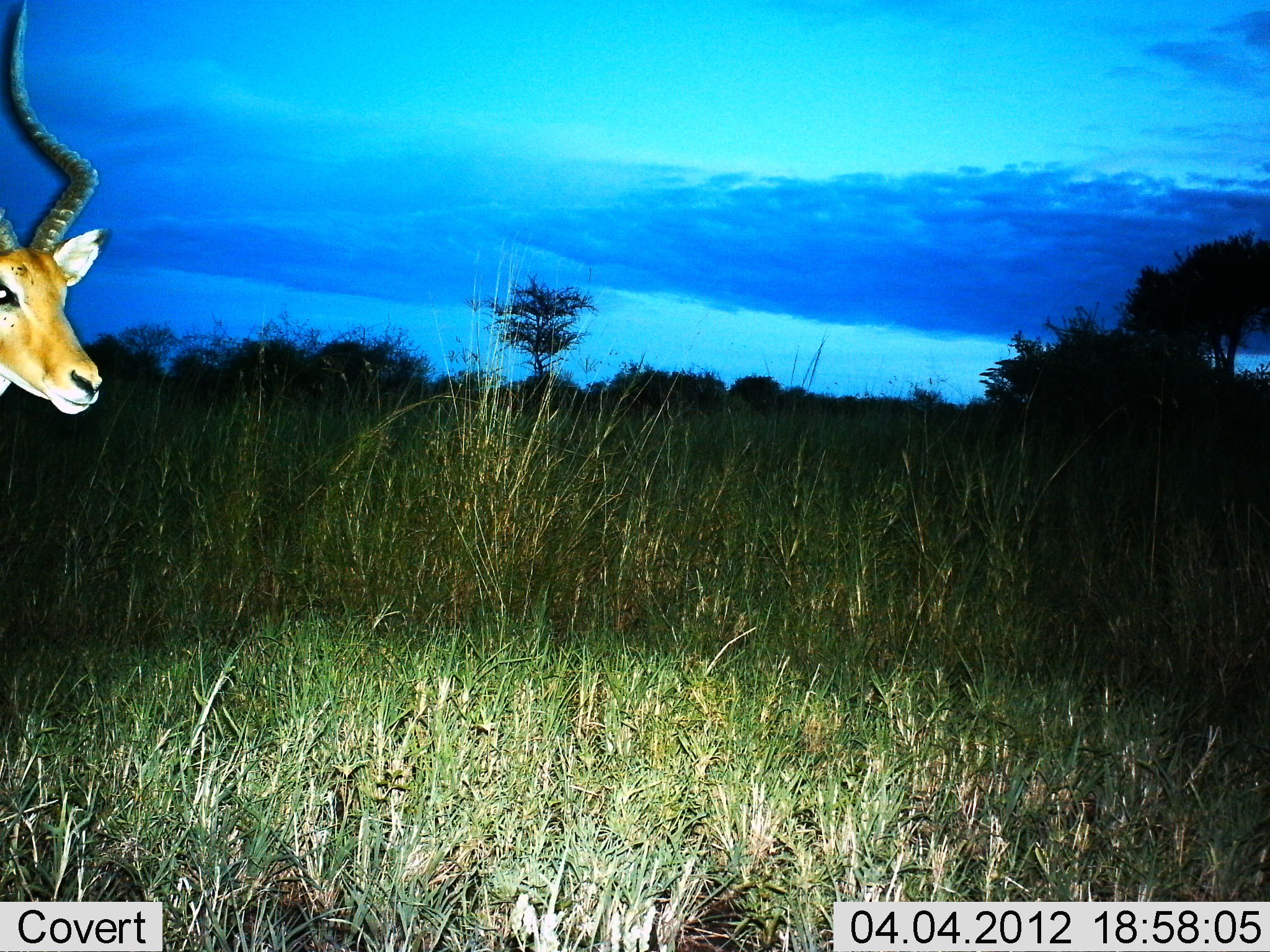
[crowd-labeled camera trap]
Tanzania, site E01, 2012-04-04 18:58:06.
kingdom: Animalia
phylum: Chordata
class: Mammalia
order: Artiodactyla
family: Bovidae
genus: Aepyceros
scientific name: Aepyceros melampus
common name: impala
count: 1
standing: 91%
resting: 0%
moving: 9%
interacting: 0%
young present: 0%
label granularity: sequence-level